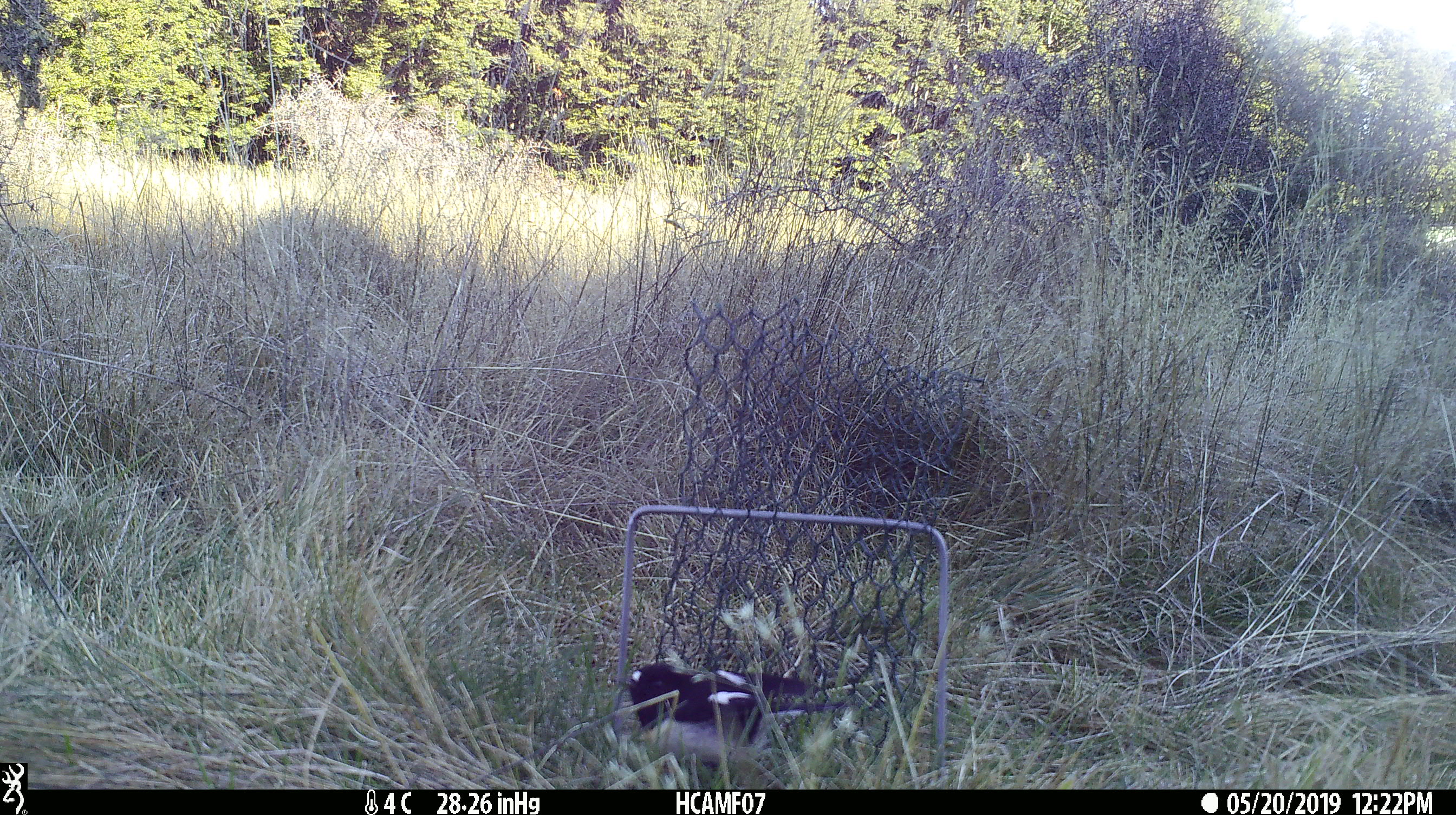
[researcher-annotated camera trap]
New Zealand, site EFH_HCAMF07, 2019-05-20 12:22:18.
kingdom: Animalia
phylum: Chordata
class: Aves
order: Passeriformes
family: Petroicidae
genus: Petroica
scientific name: Petroica macrocephala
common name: tomtit